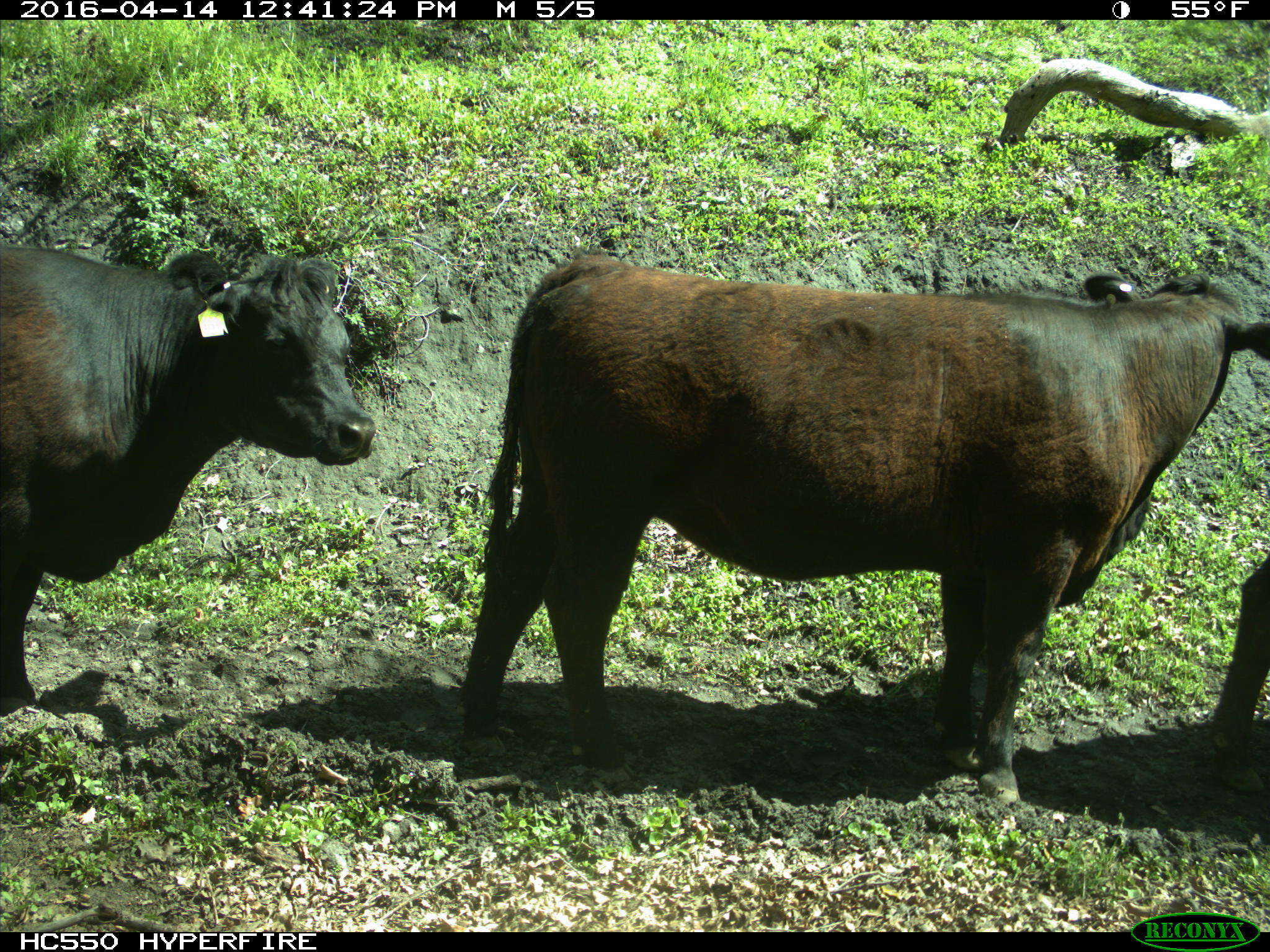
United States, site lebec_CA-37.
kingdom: Animalia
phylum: Chordata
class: Mammalia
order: Artiodactyla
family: Bovidae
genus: Bos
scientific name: Bos taurus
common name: domestic cow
Bos taurus (domestic cow).